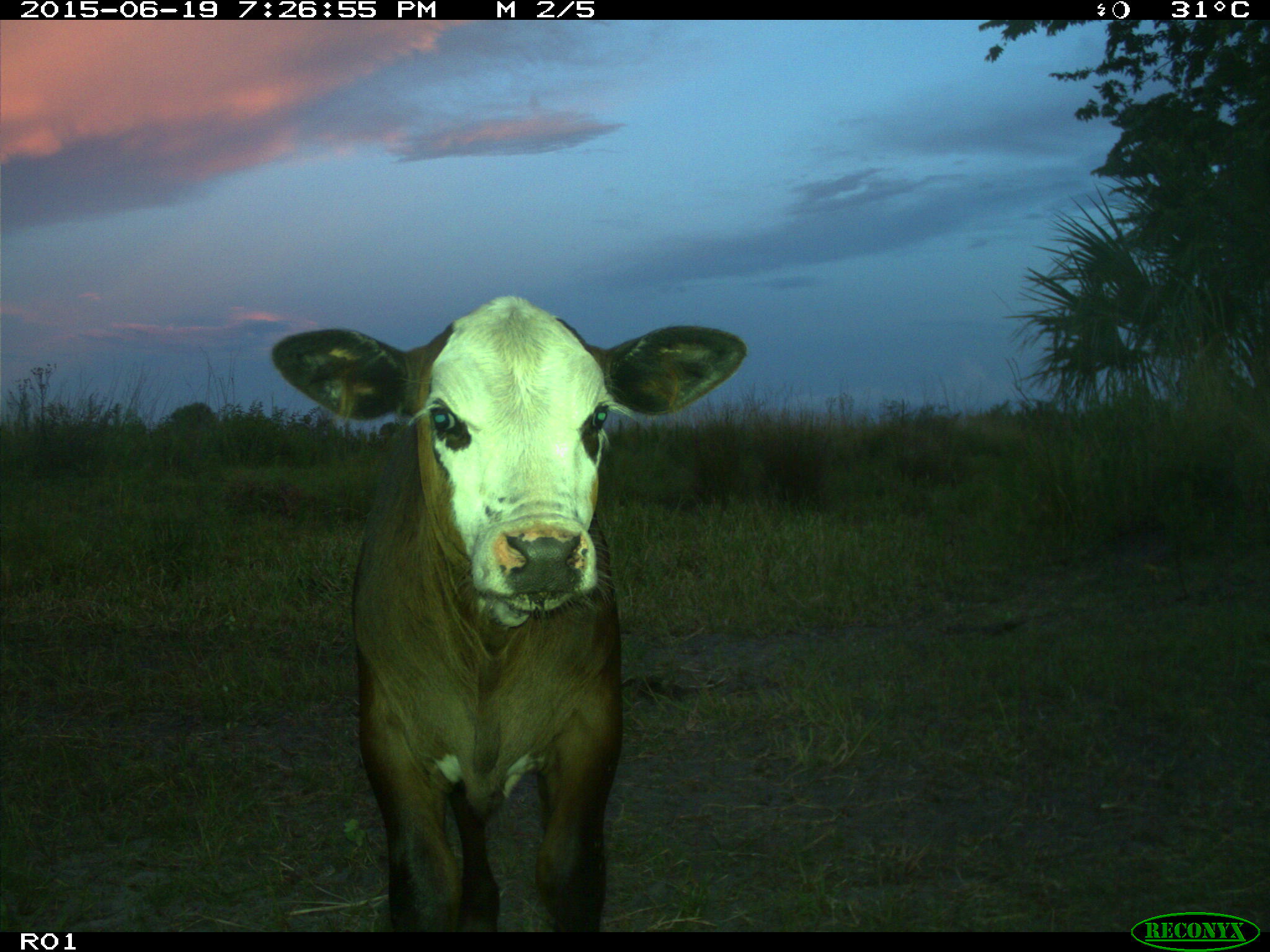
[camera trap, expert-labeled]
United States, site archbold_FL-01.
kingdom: Animalia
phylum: Chordata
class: Mammalia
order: Artiodactyla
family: Bovidae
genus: Bos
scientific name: Bos taurus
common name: domestic cow